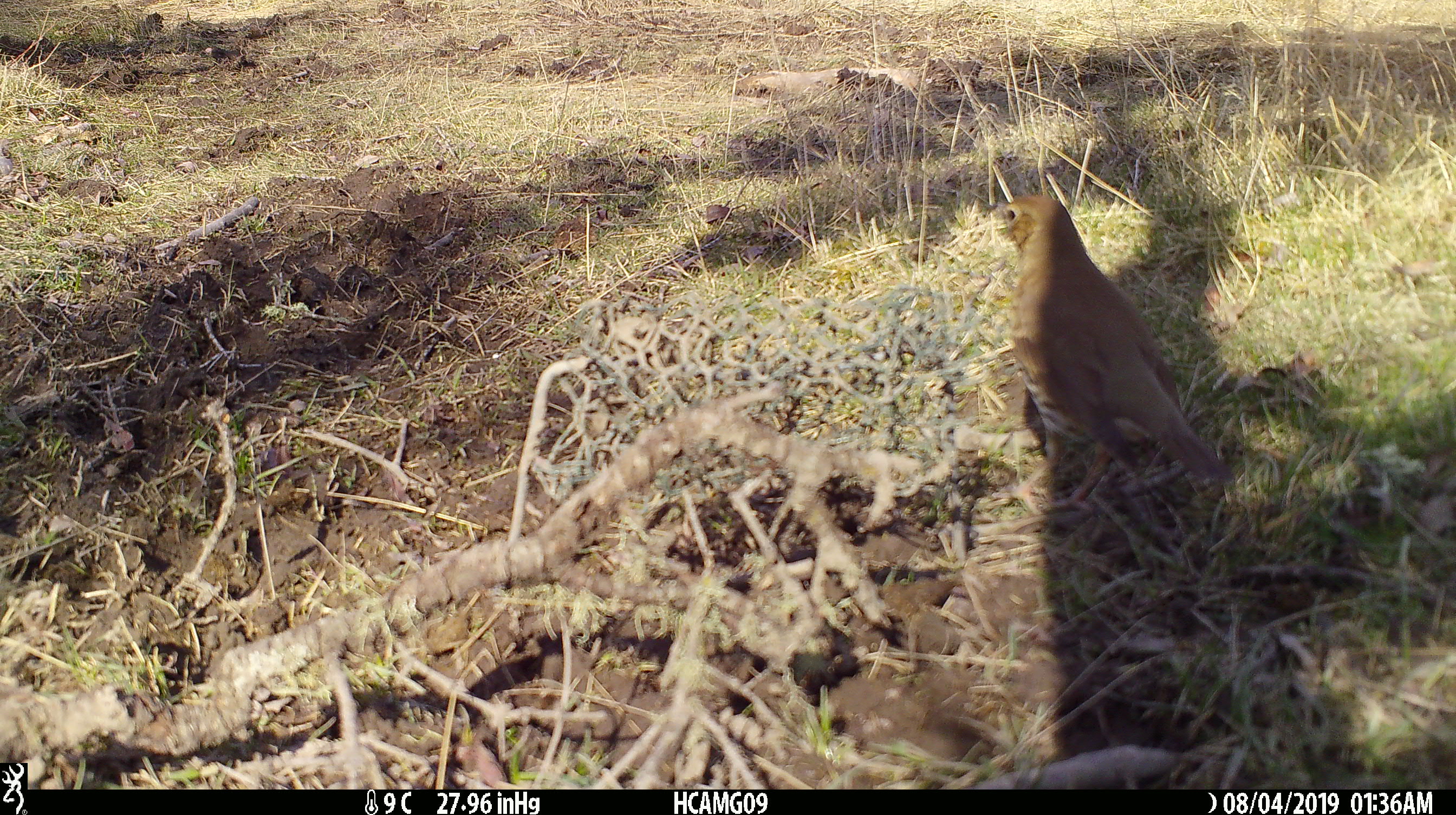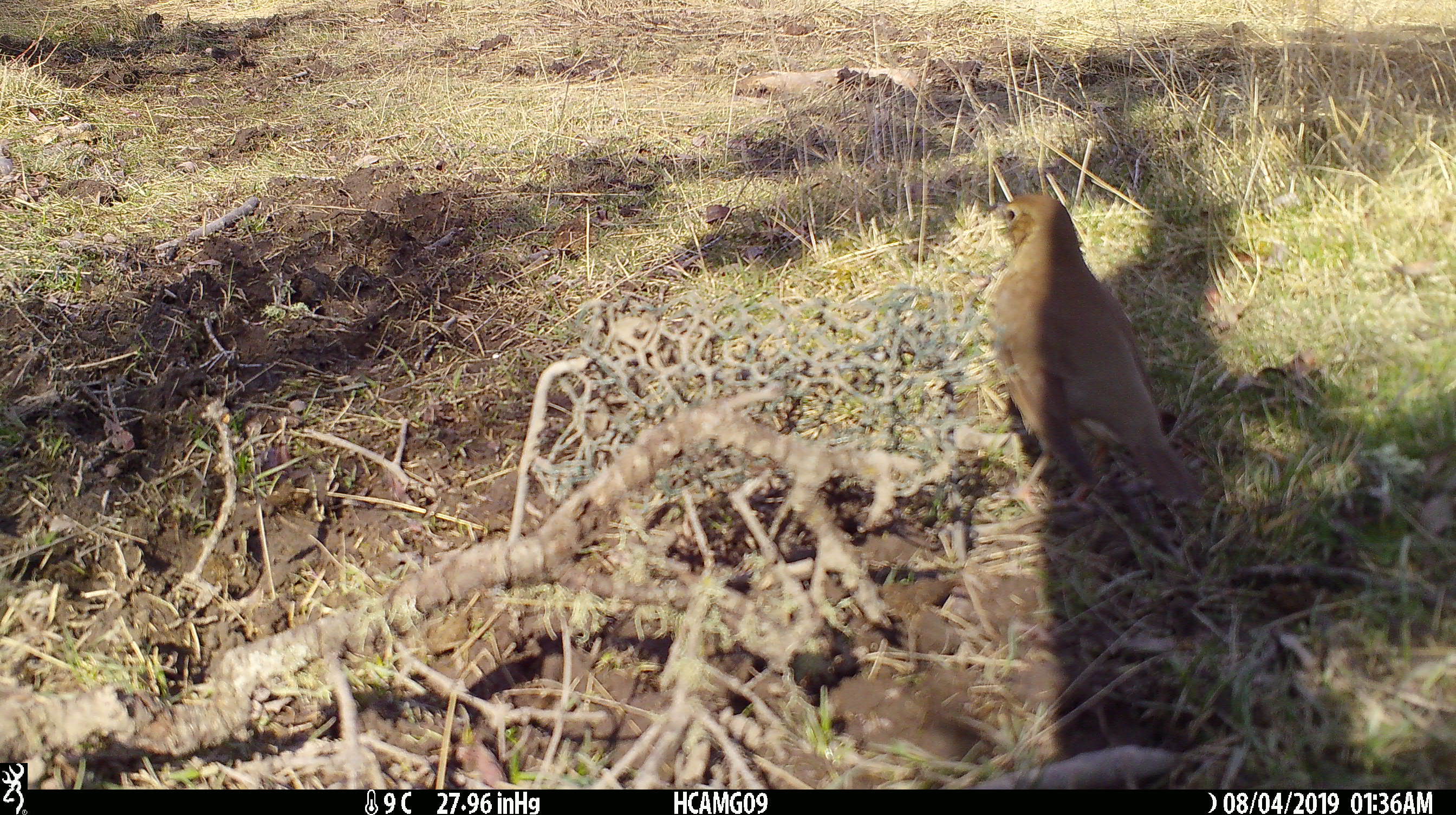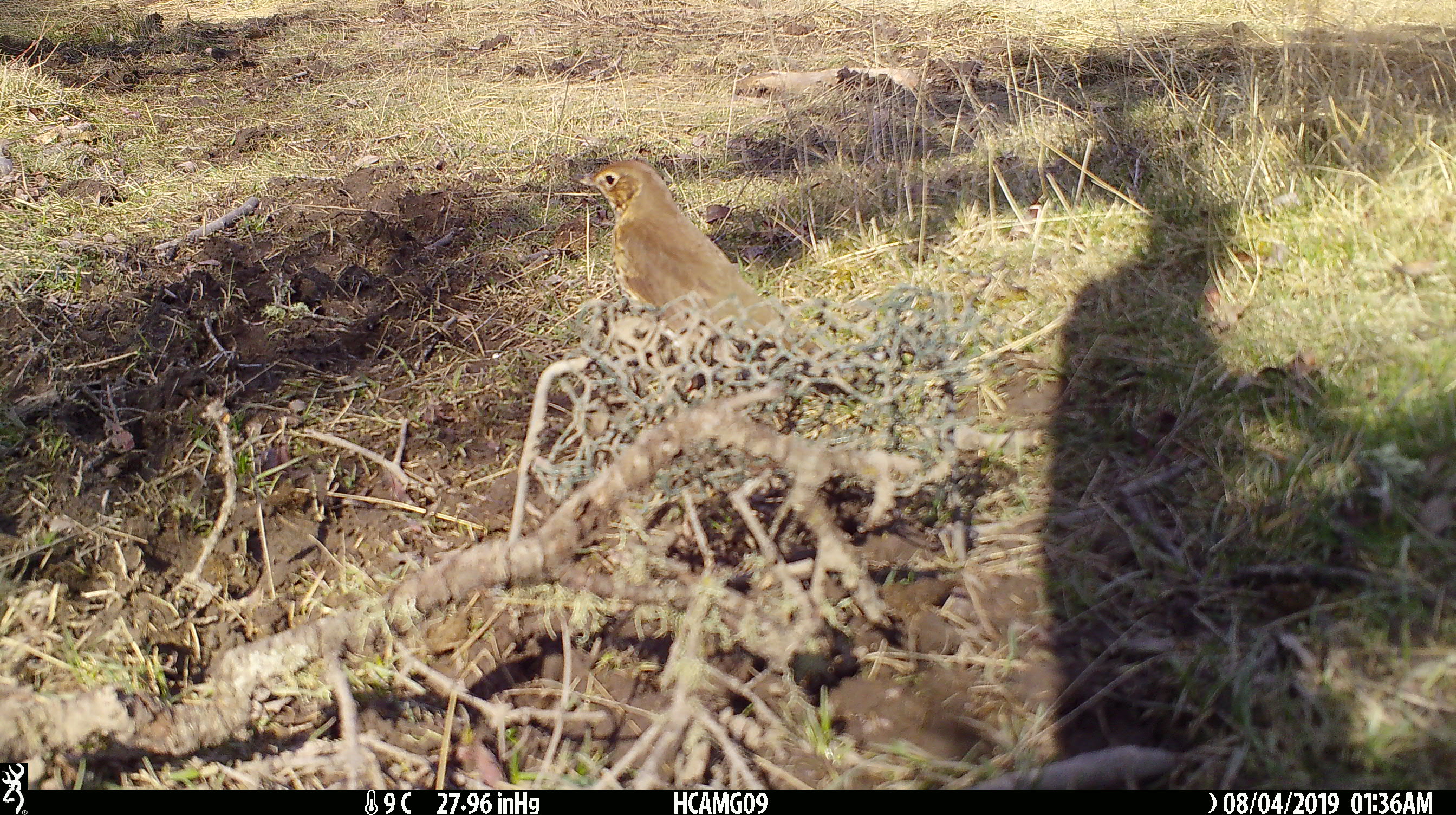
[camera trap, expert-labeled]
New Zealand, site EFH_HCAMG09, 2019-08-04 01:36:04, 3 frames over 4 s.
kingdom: Animalia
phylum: Chordata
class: Aves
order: Passeriformes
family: Turdidae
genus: Turdus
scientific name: Turdus philomelos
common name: song thrush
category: thrush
Thrush (song thrush) (Turdus philomelos).